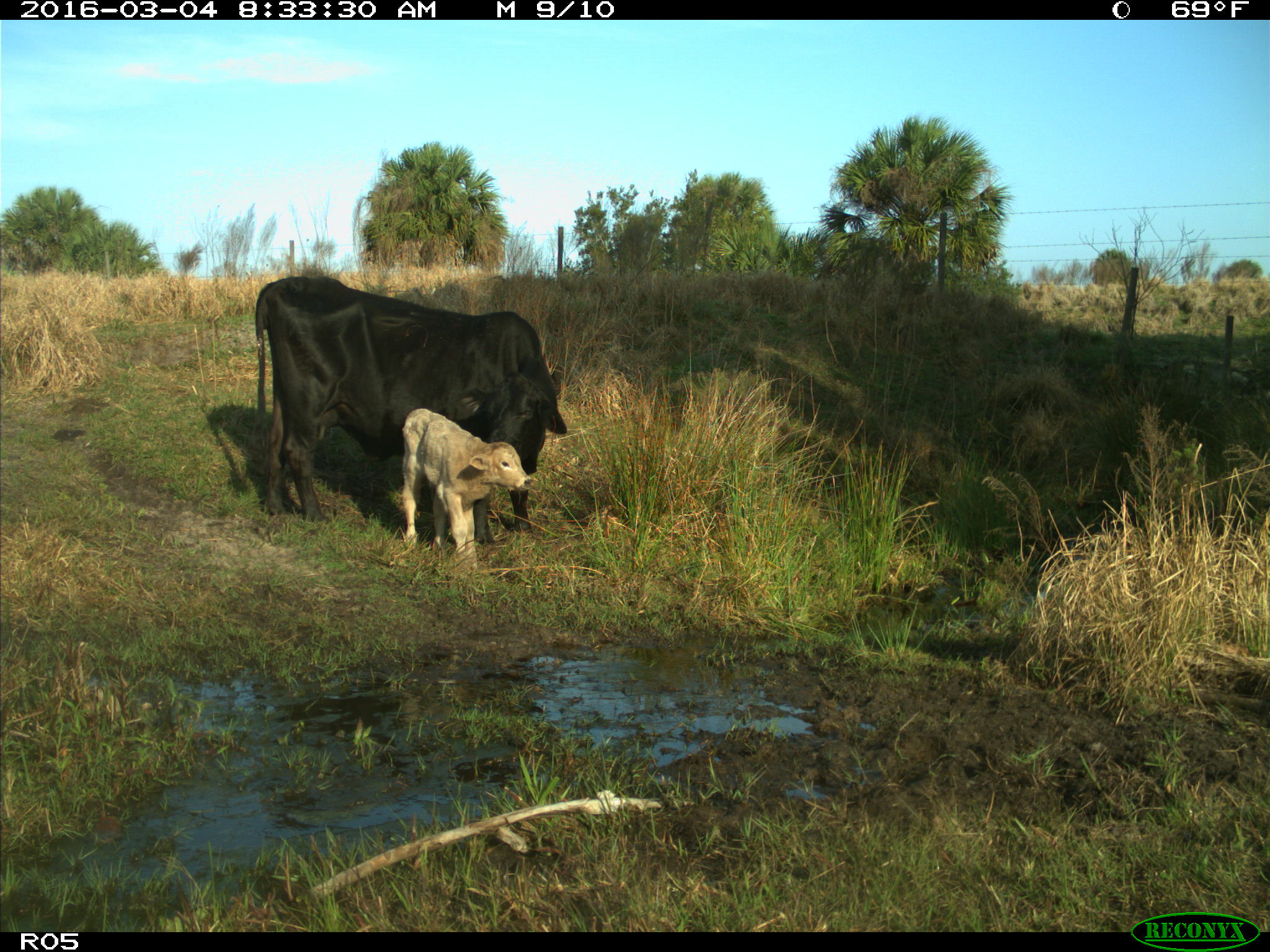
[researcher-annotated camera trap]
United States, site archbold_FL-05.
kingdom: Animalia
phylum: Chordata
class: Mammalia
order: Artiodactyla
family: Bovidae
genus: Bos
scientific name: Bos taurus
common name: domestic cow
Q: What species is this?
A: Bos taurus (domestic cow).